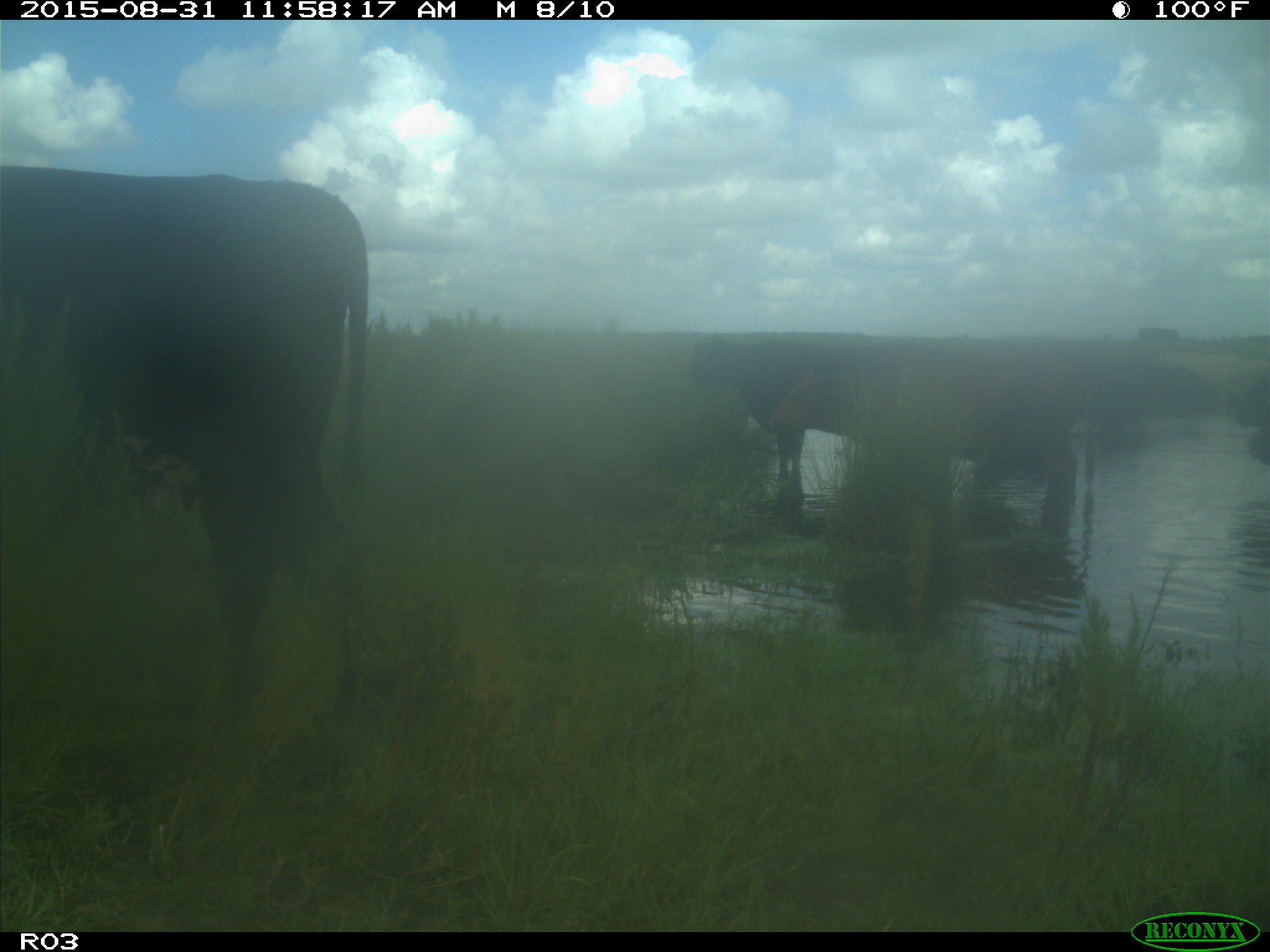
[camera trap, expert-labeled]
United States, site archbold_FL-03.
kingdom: Animalia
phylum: Chordata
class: Mammalia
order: Artiodactyla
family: Bovidae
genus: Bos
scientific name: Bos taurus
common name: domestic cow